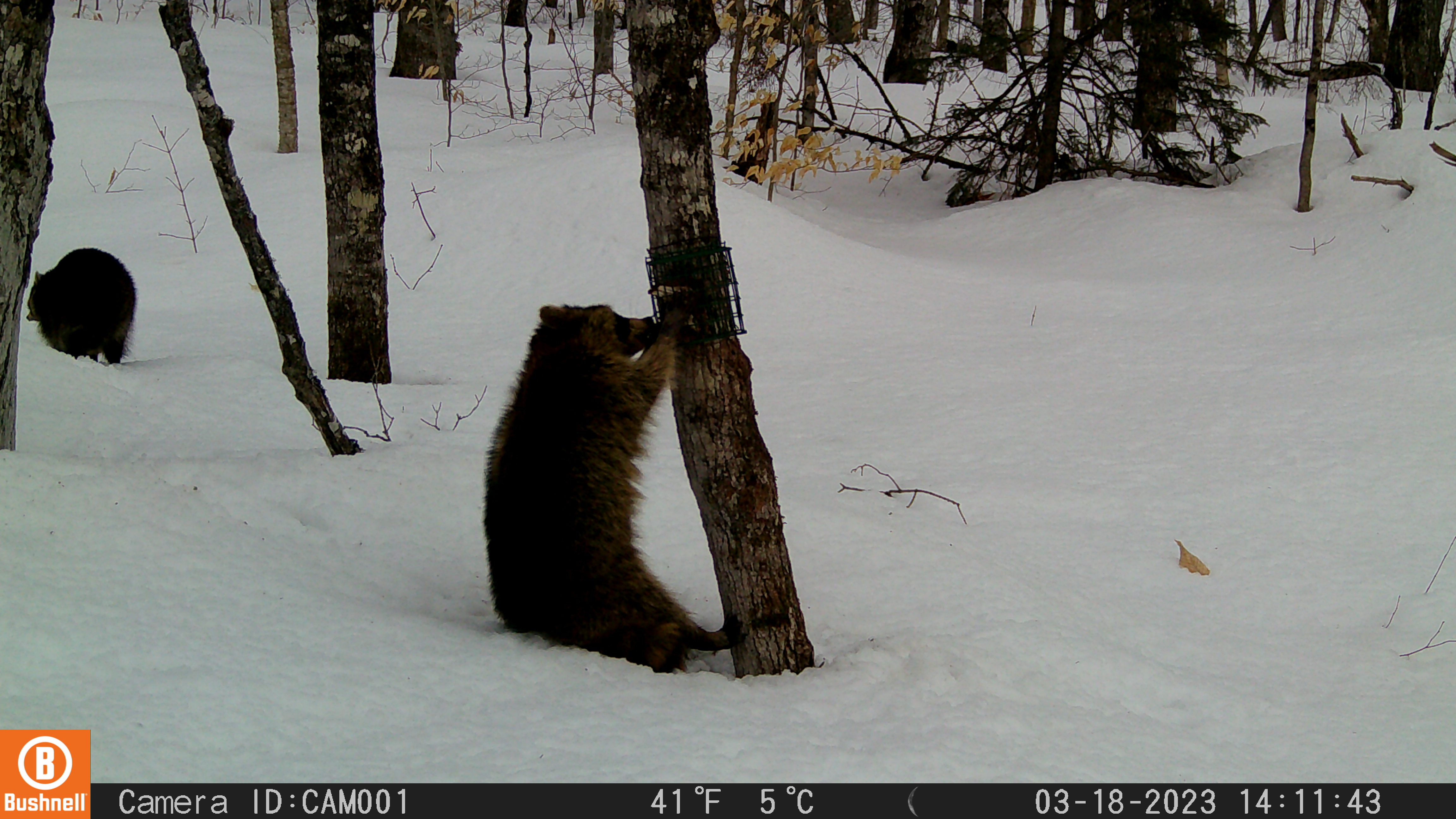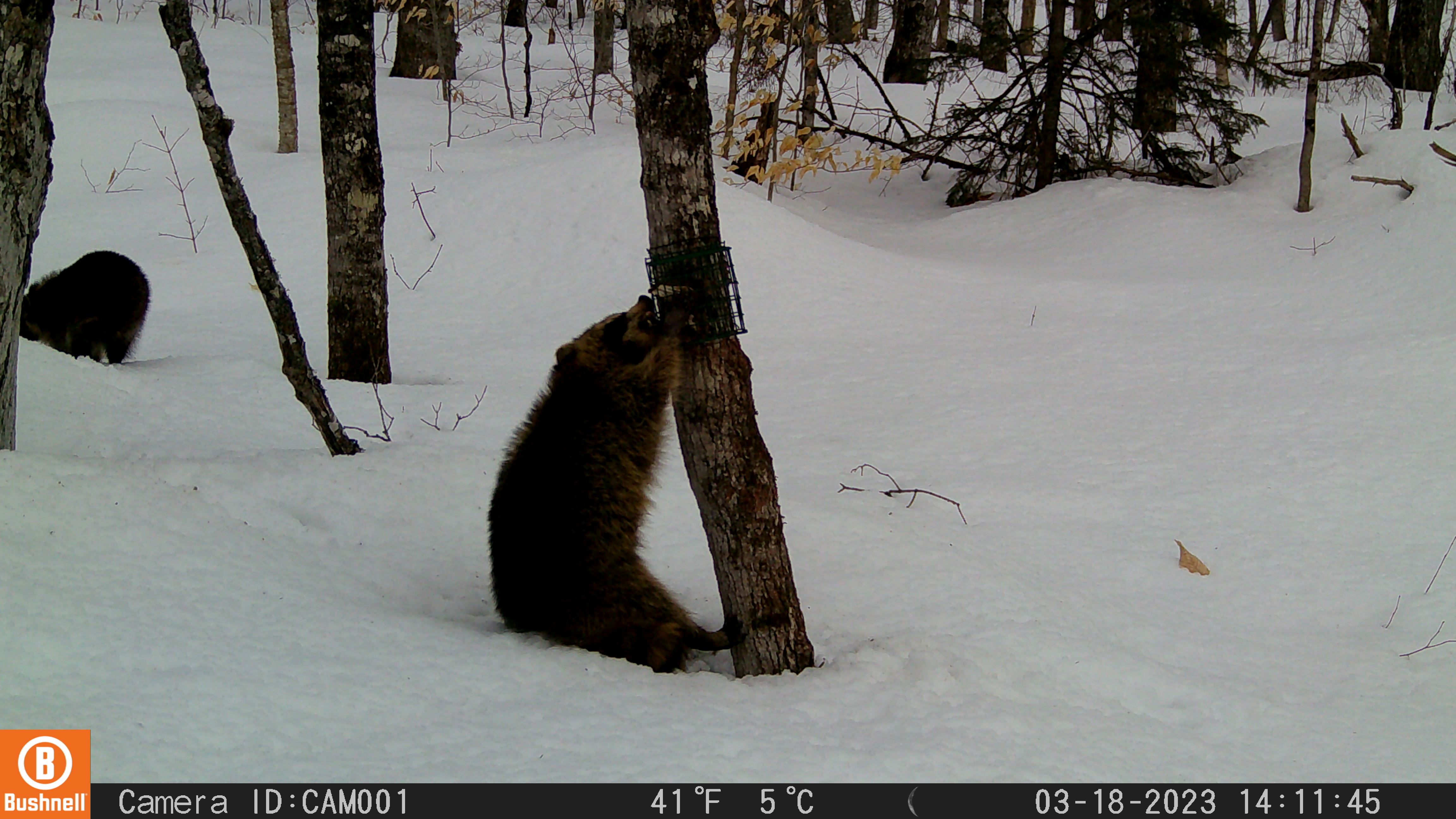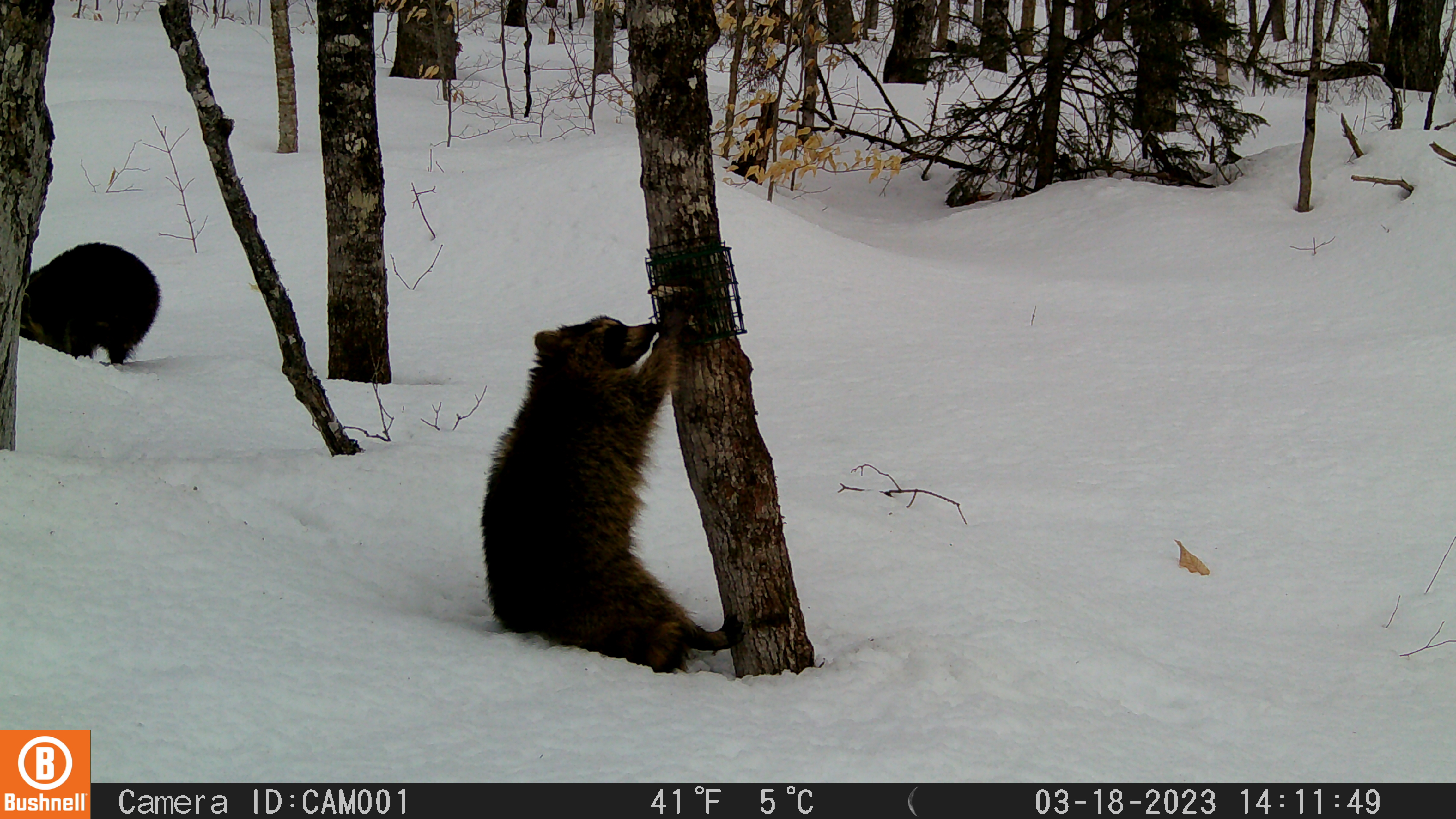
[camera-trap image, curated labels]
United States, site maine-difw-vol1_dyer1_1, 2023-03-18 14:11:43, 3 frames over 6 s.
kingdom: Animalia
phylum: Chordata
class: Mammalia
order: Carnivora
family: Procyonidae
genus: Procyon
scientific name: Procyon lotor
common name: raccoon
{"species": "raccoon (Procyon lotor)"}